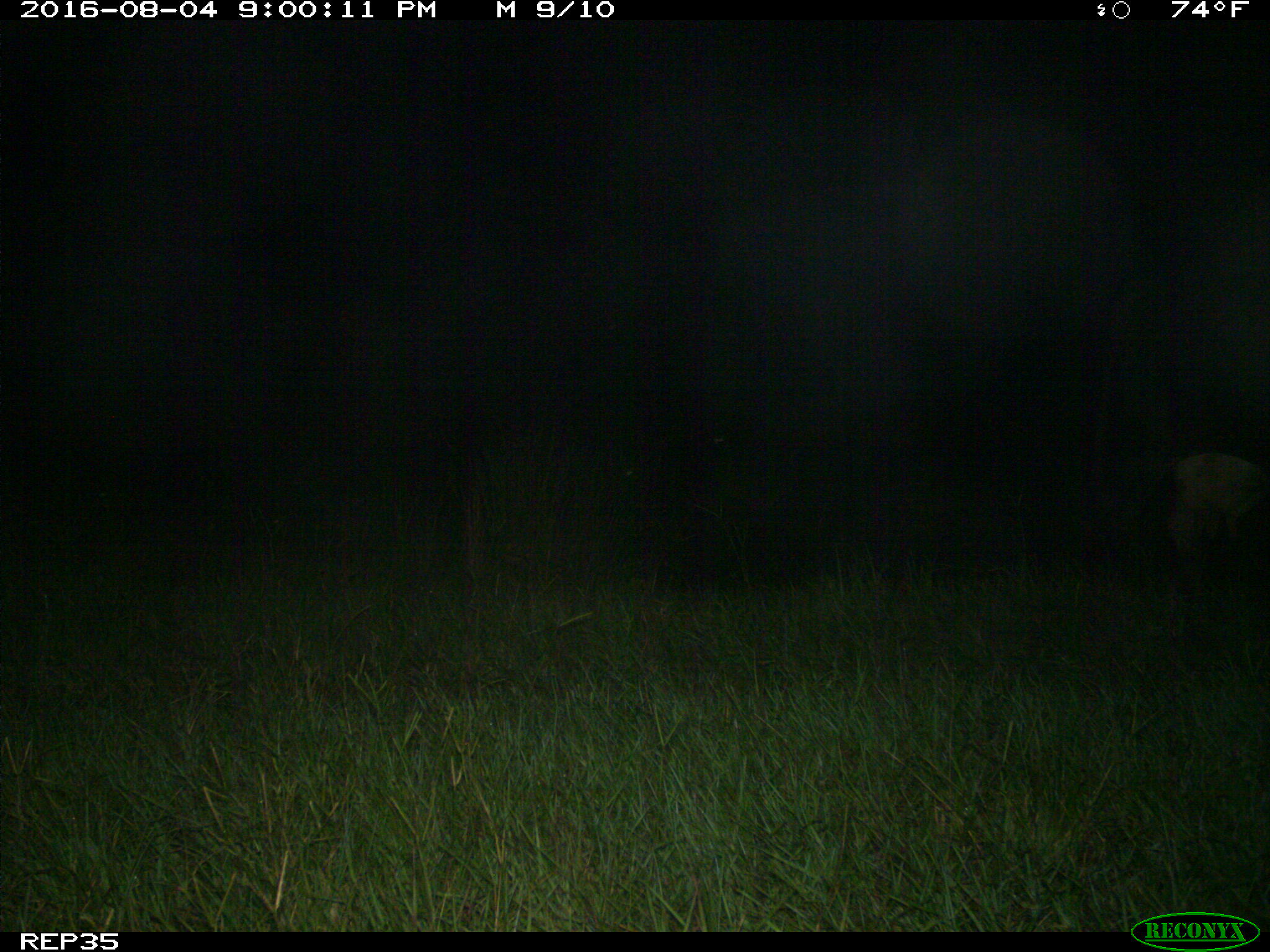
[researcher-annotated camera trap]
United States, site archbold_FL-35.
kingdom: Animalia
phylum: Chordata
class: Mammalia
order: Artiodactyla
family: Bovidae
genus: Bos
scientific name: Bos taurus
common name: domestic cow